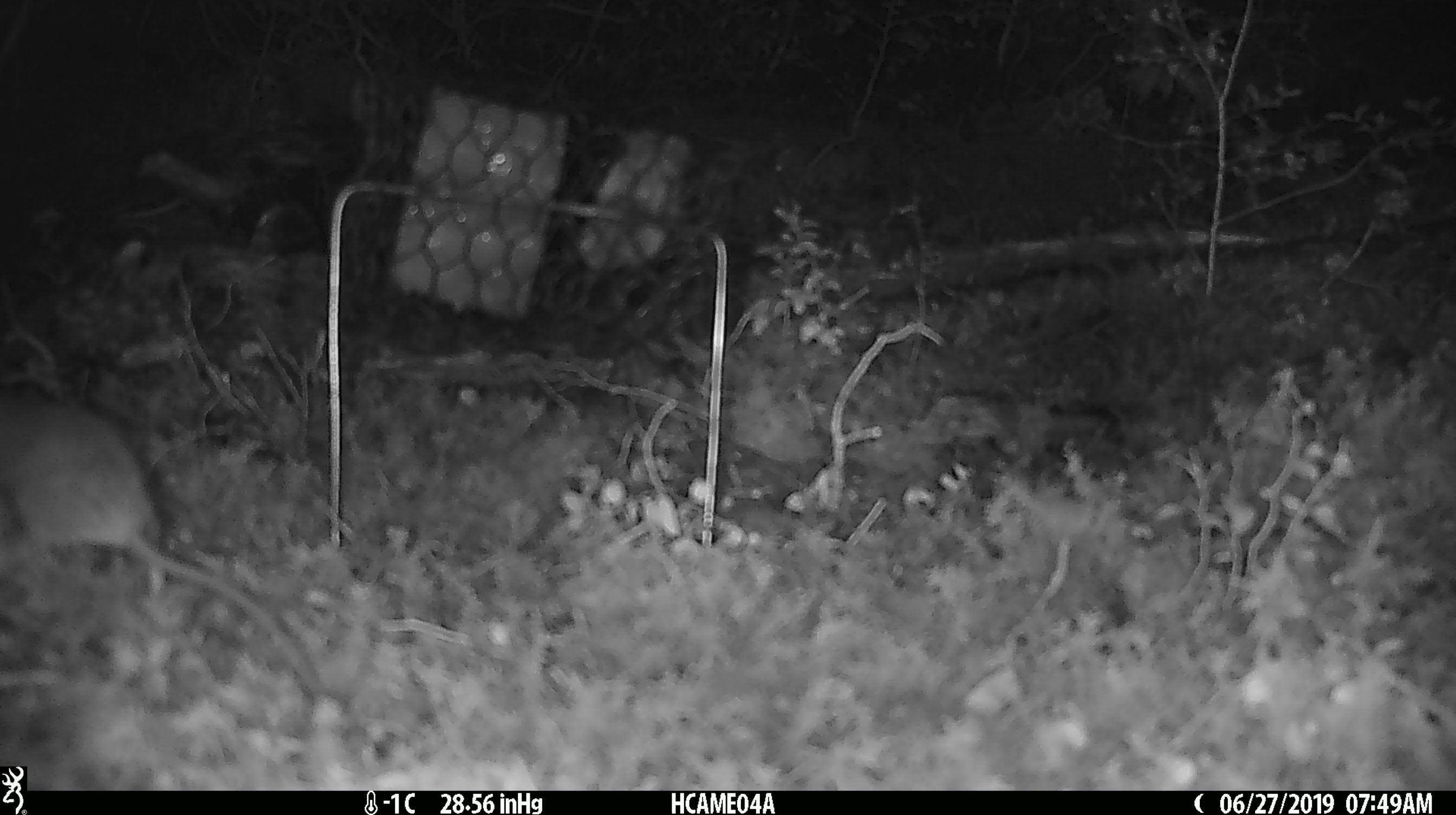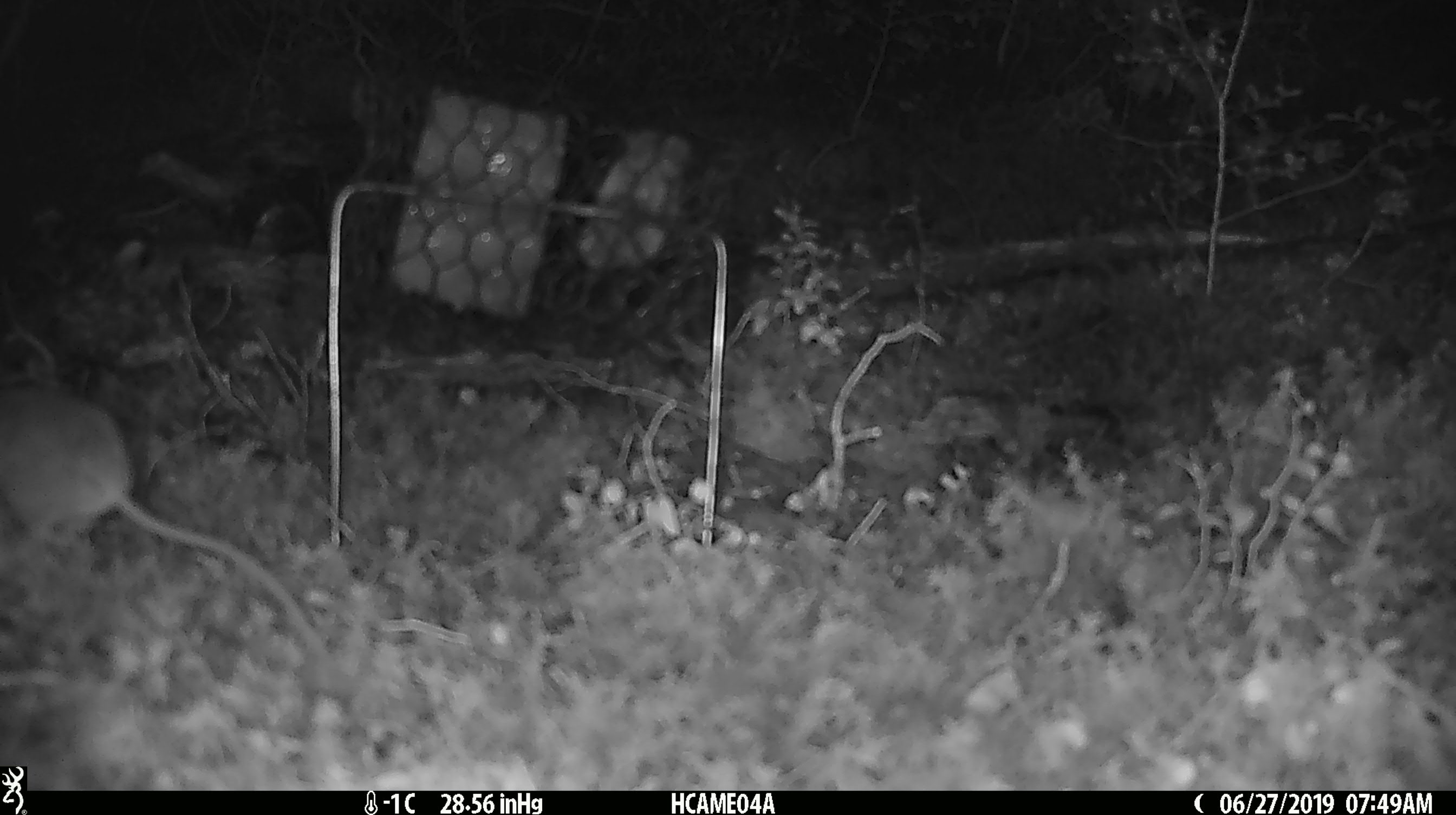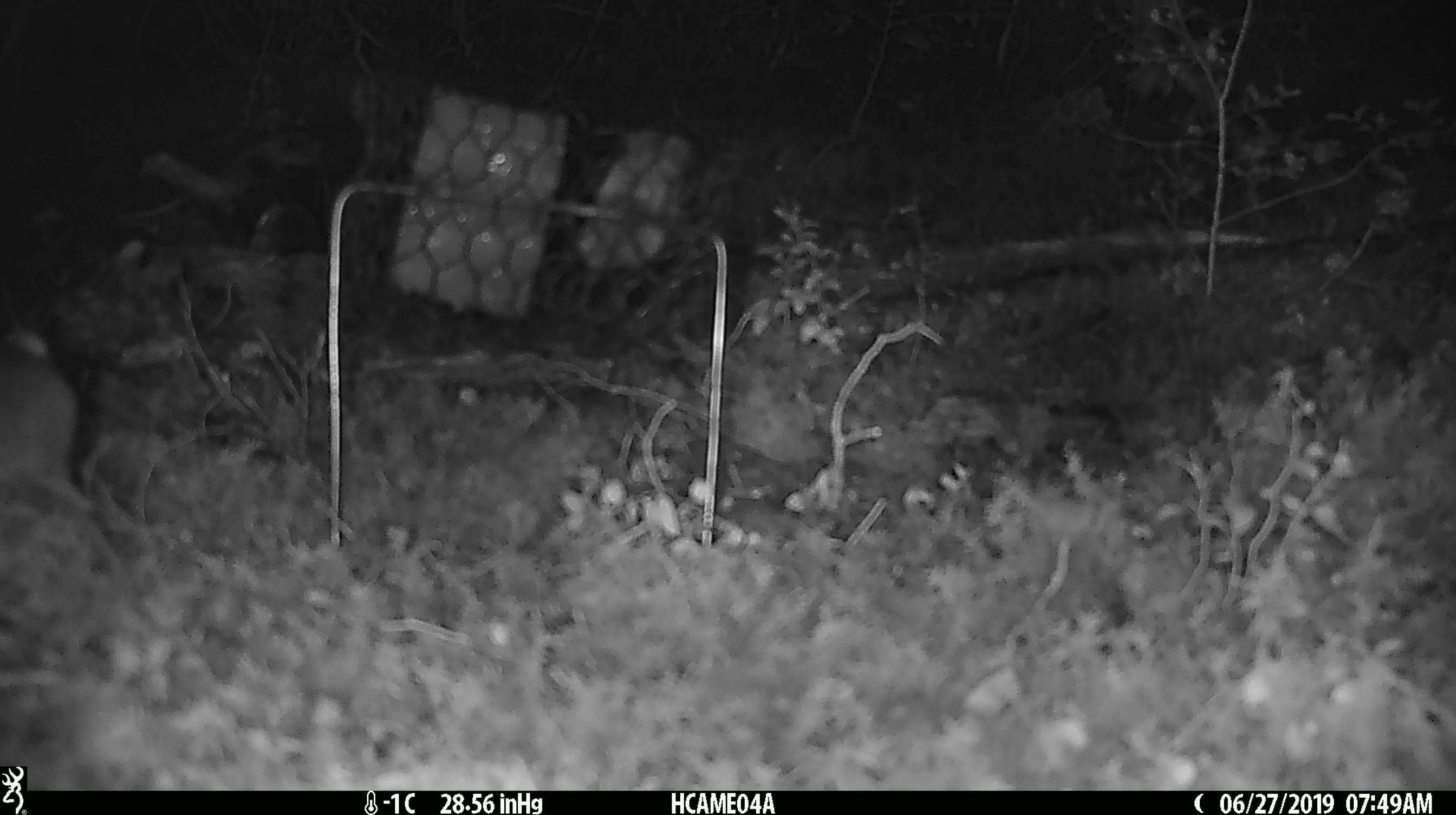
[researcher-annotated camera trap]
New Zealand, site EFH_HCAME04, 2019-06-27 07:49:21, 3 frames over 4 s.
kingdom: Animalia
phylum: Chordata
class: Mammalia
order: Rodentia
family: Muridae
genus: Mus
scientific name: Mus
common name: mouse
Mouse (Mus).